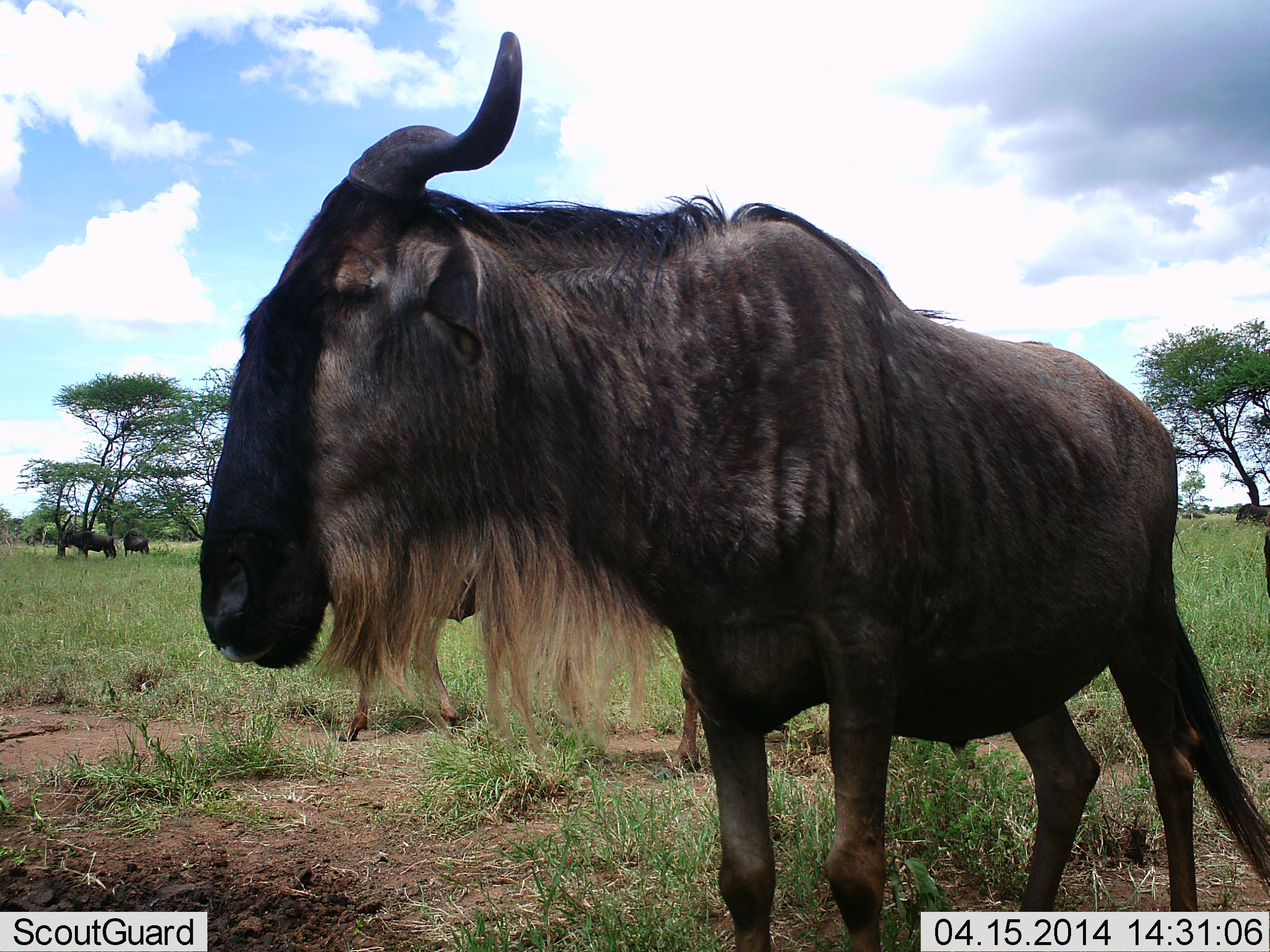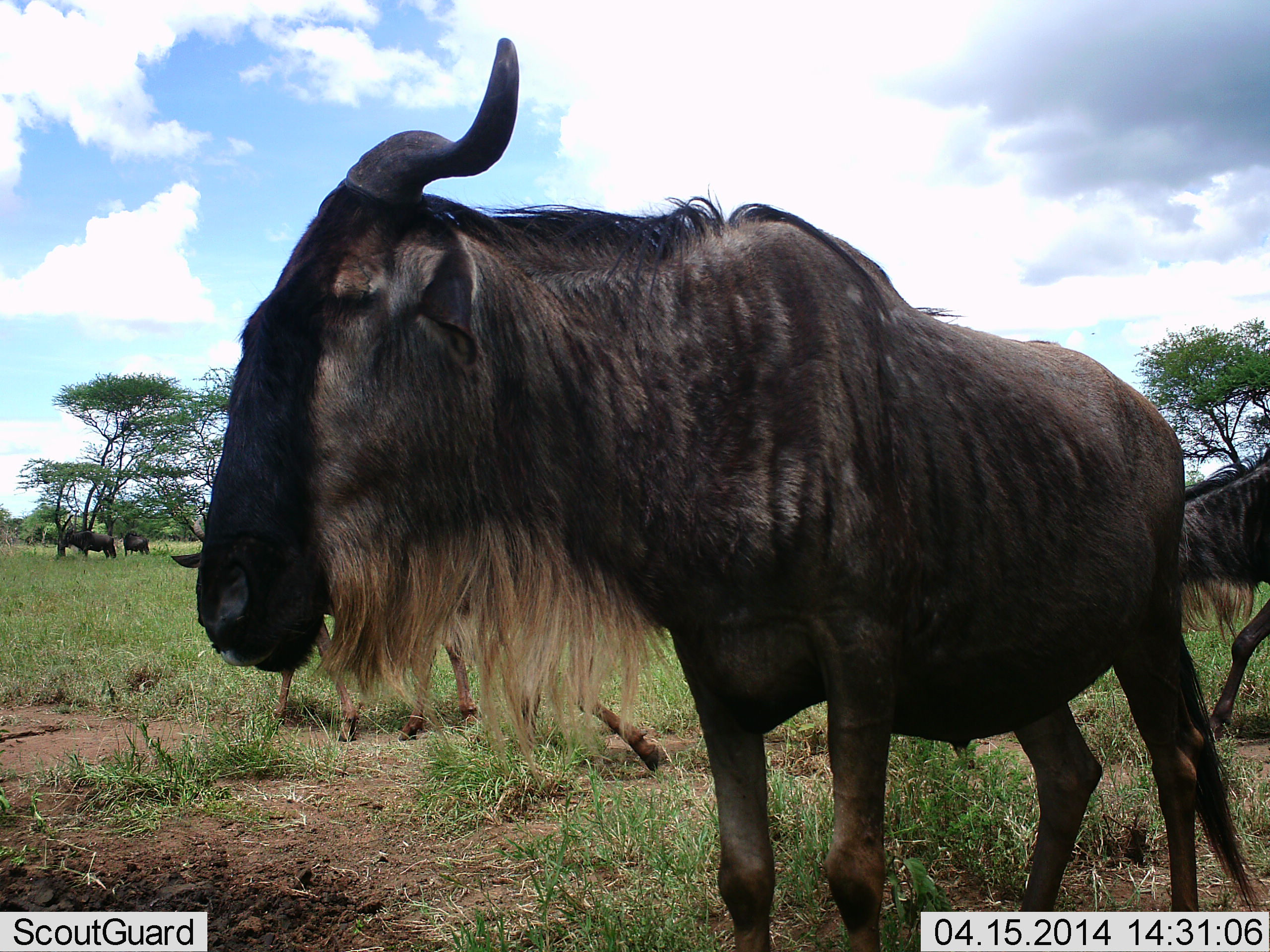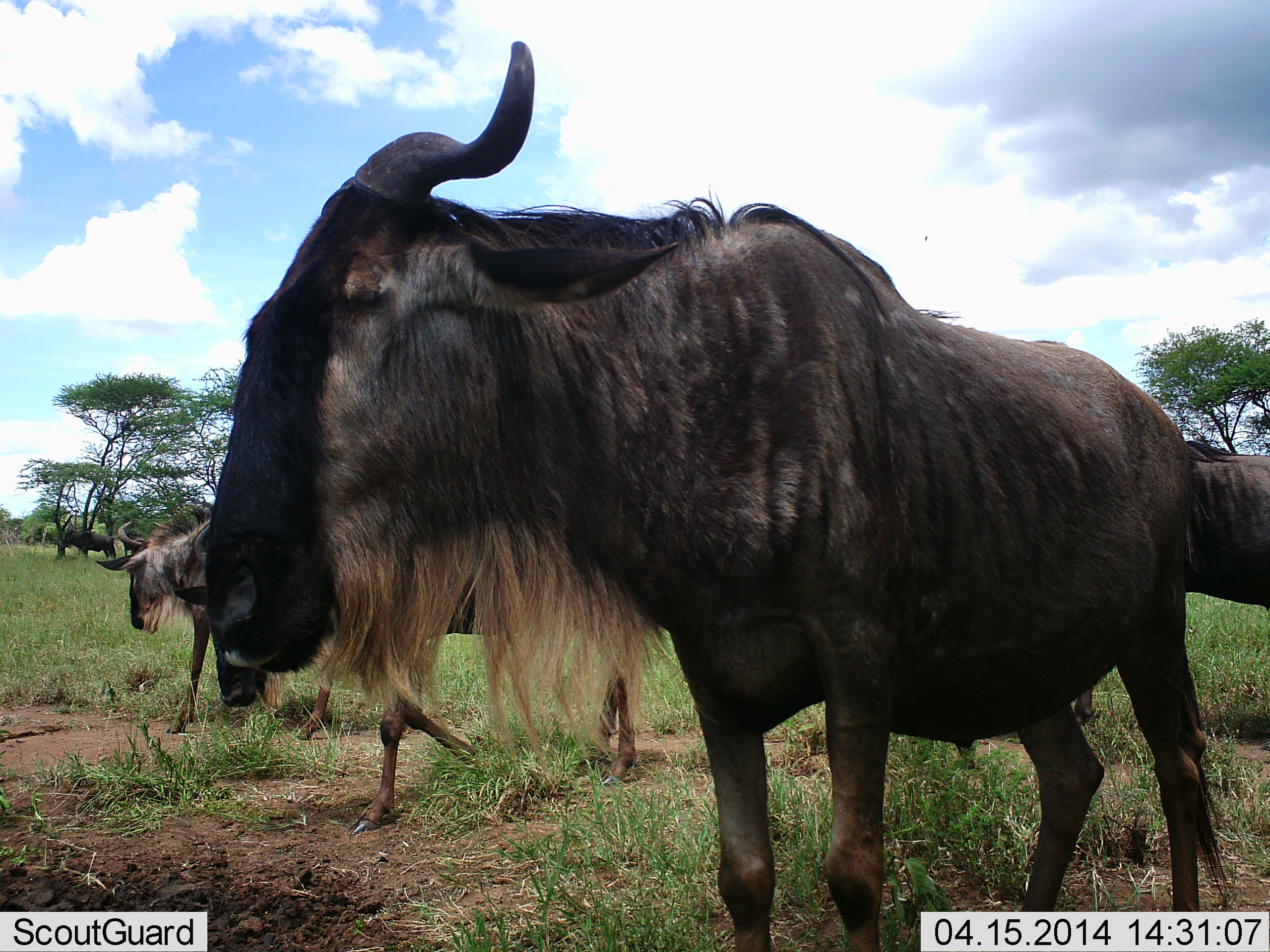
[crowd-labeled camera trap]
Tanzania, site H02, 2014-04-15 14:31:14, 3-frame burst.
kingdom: Animalia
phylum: Chordata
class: Mammalia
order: Artiodactyla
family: Bovidae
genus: Connochaetes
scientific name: Connochaetes taurinus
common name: blue wildebeest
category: wildebeest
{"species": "wildebeest (blue wildebeest) (Connochaetes taurinus)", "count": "5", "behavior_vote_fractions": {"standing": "64%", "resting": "18%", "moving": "82%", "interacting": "0%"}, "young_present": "27%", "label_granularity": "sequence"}